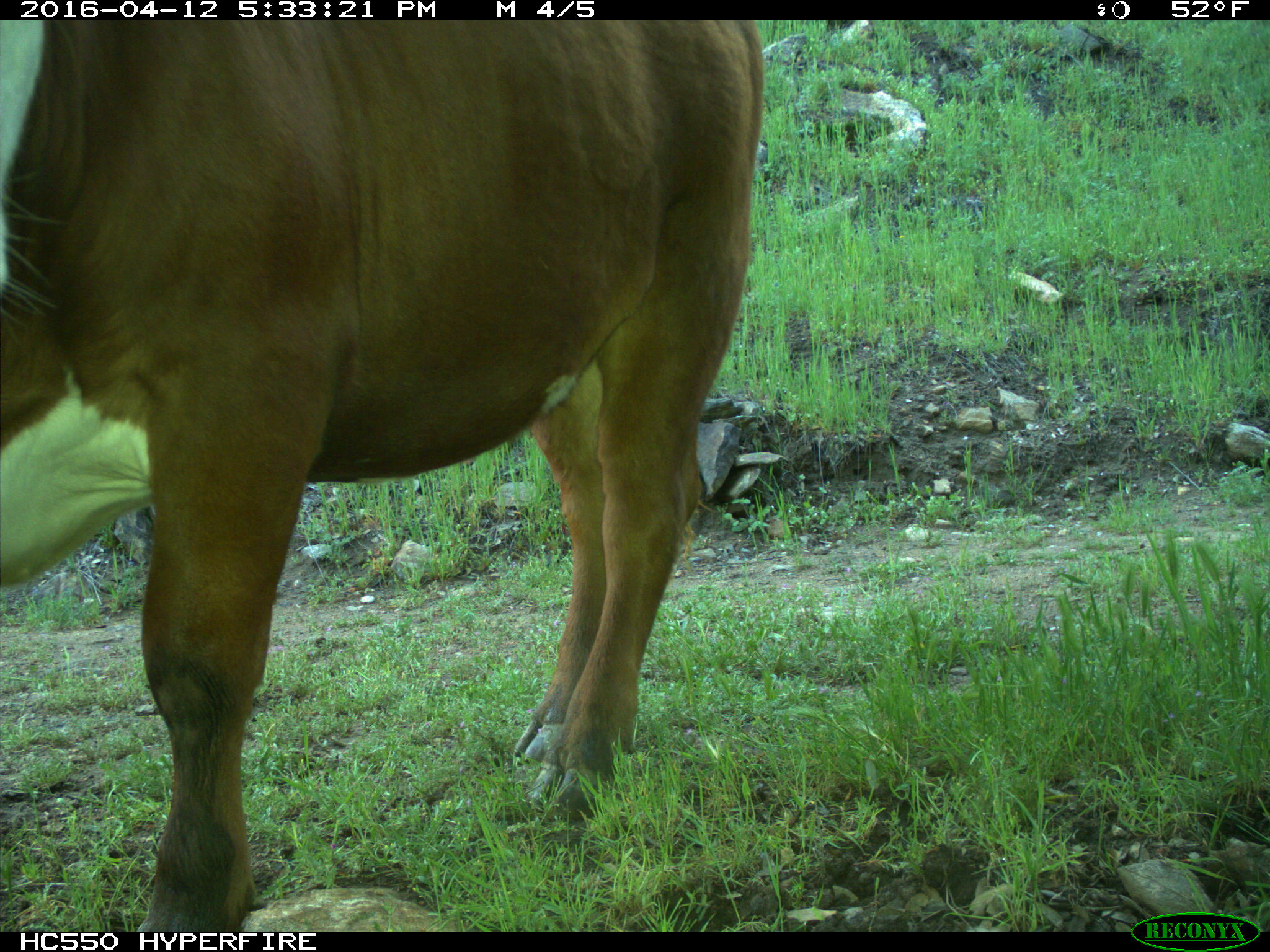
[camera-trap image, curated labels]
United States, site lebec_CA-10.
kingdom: Animalia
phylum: Chordata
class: Mammalia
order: Artiodactyla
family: Bovidae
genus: Bos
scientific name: Bos taurus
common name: domestic cow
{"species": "Bos taurus (domestic cow)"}